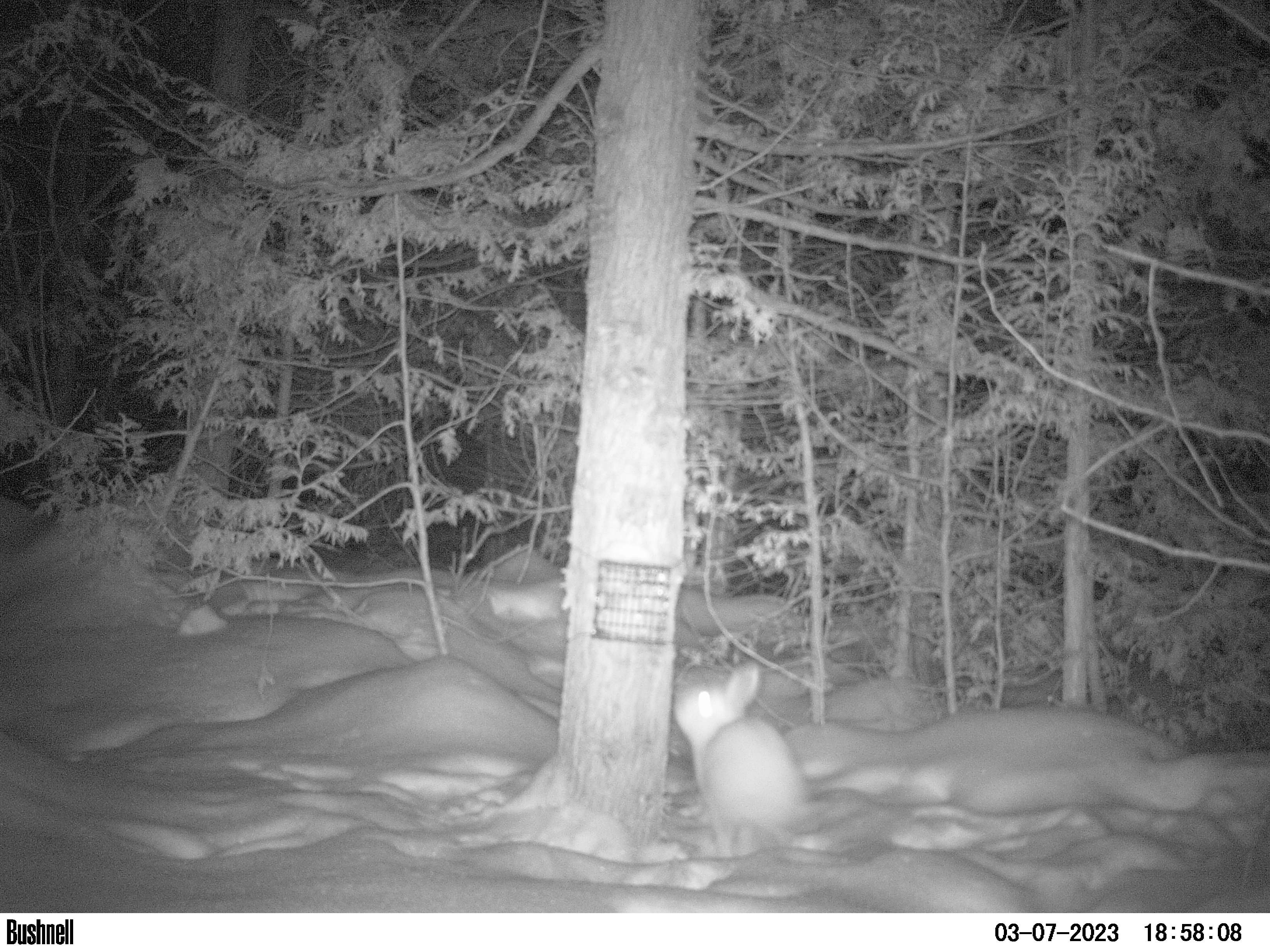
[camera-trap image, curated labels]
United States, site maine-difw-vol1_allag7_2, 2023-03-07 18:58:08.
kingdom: Animalia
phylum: Chordata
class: Mammalia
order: Lagomorpha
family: Leporidae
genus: Lepus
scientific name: Lepus americanus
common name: snowshoe hare